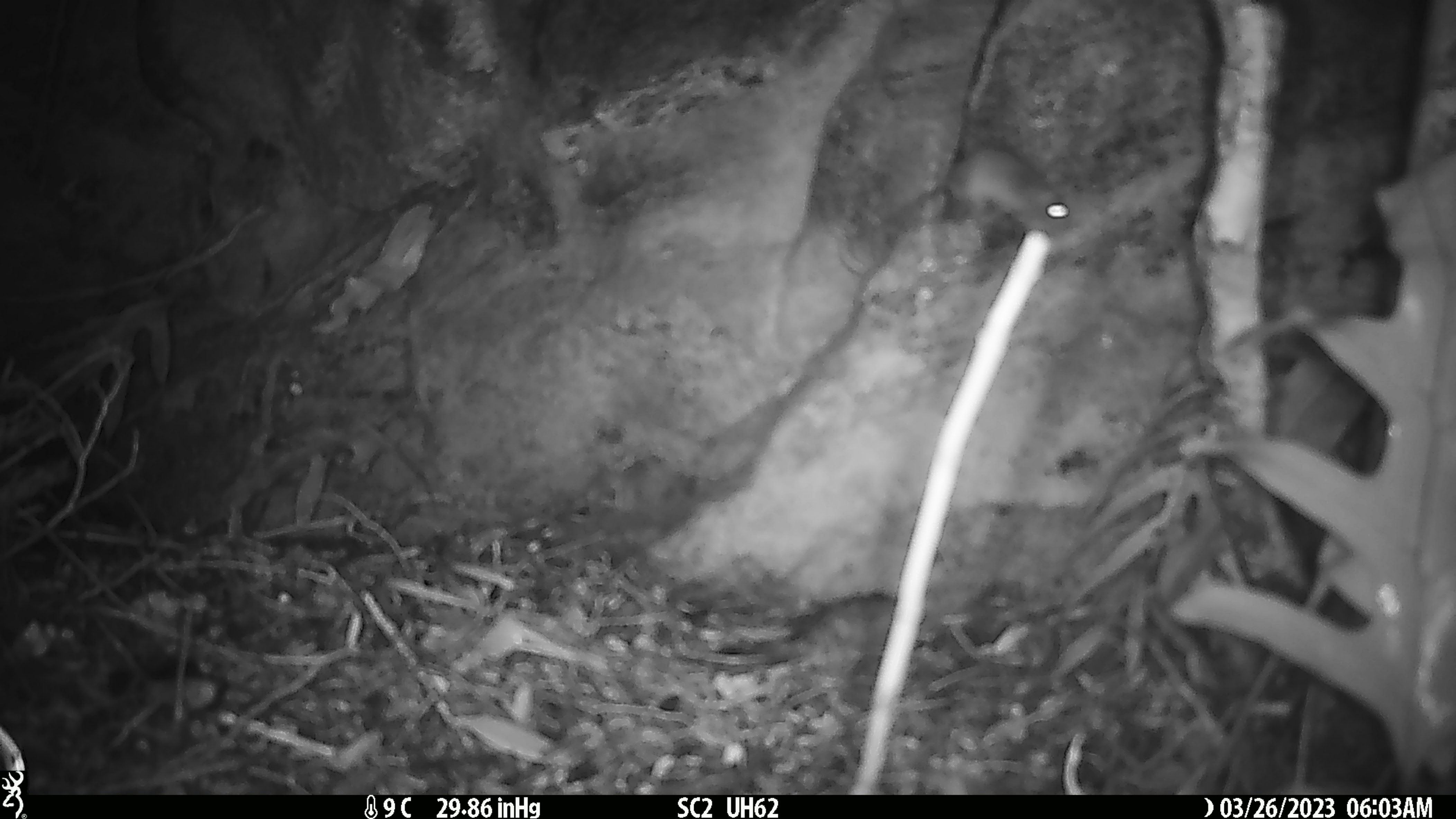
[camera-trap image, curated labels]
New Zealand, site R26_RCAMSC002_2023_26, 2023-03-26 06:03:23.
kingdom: Animalia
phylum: Chordata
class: Mammalia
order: Rodentia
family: Muridae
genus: Mus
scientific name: Mus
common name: mouse